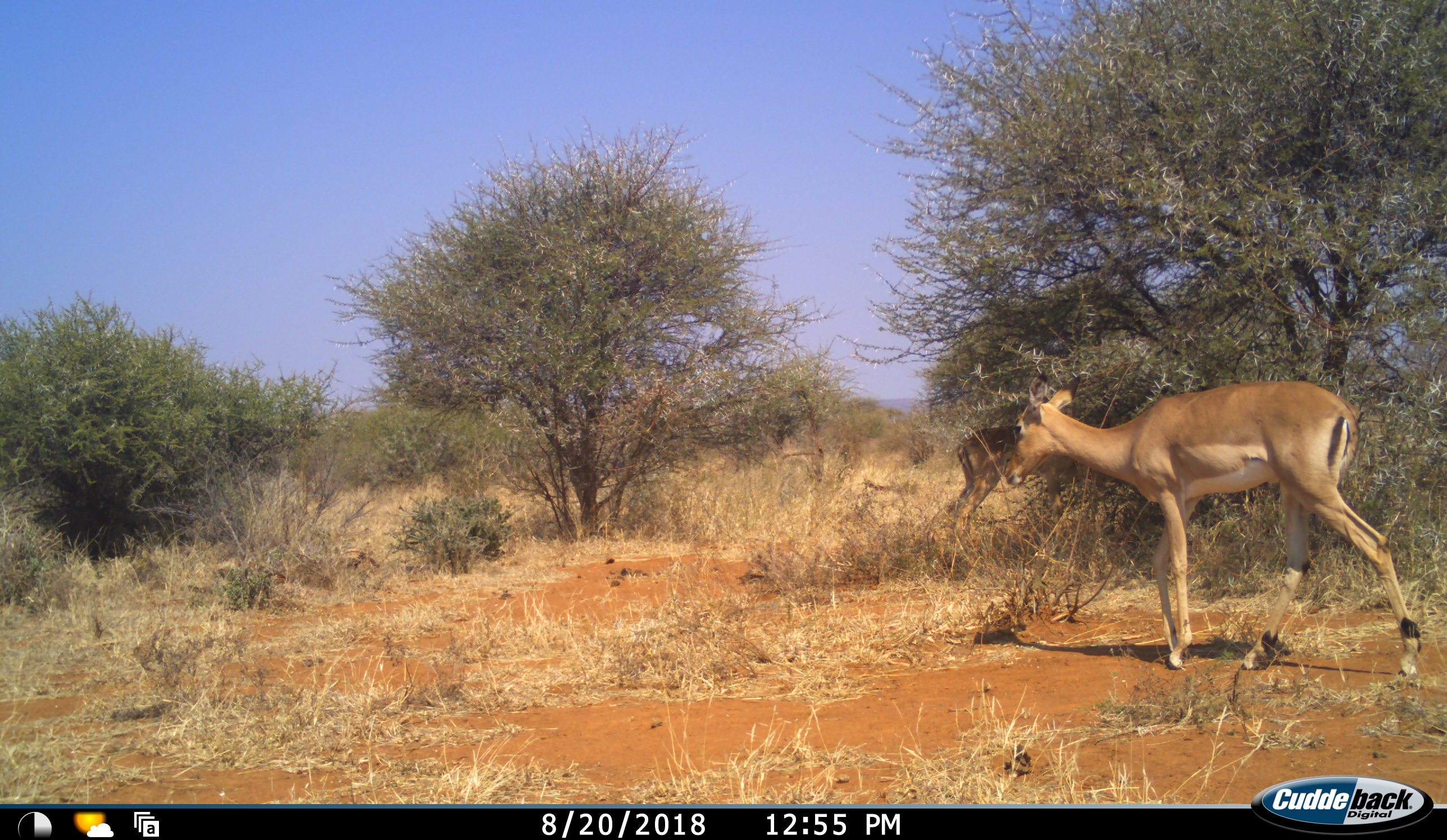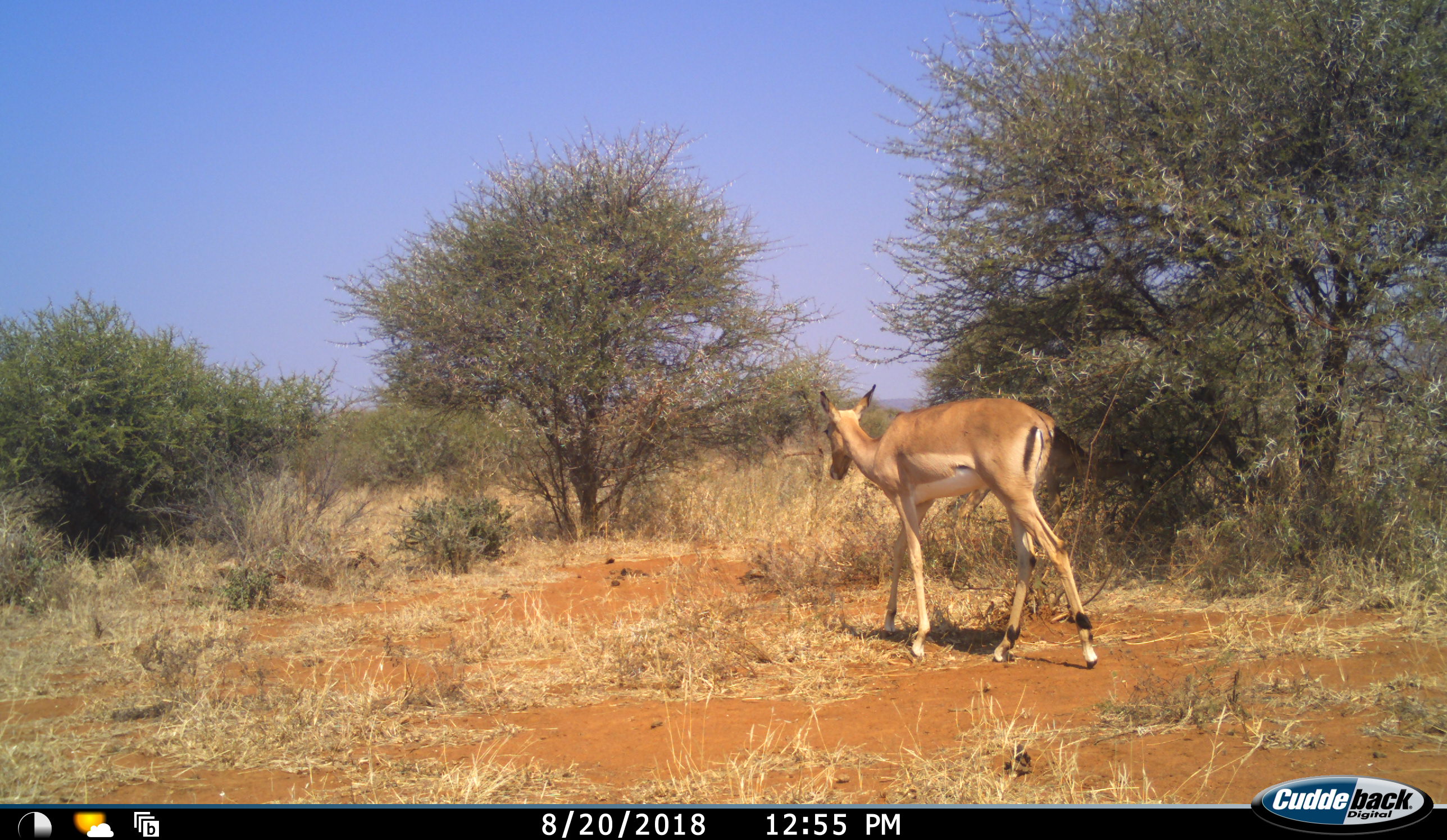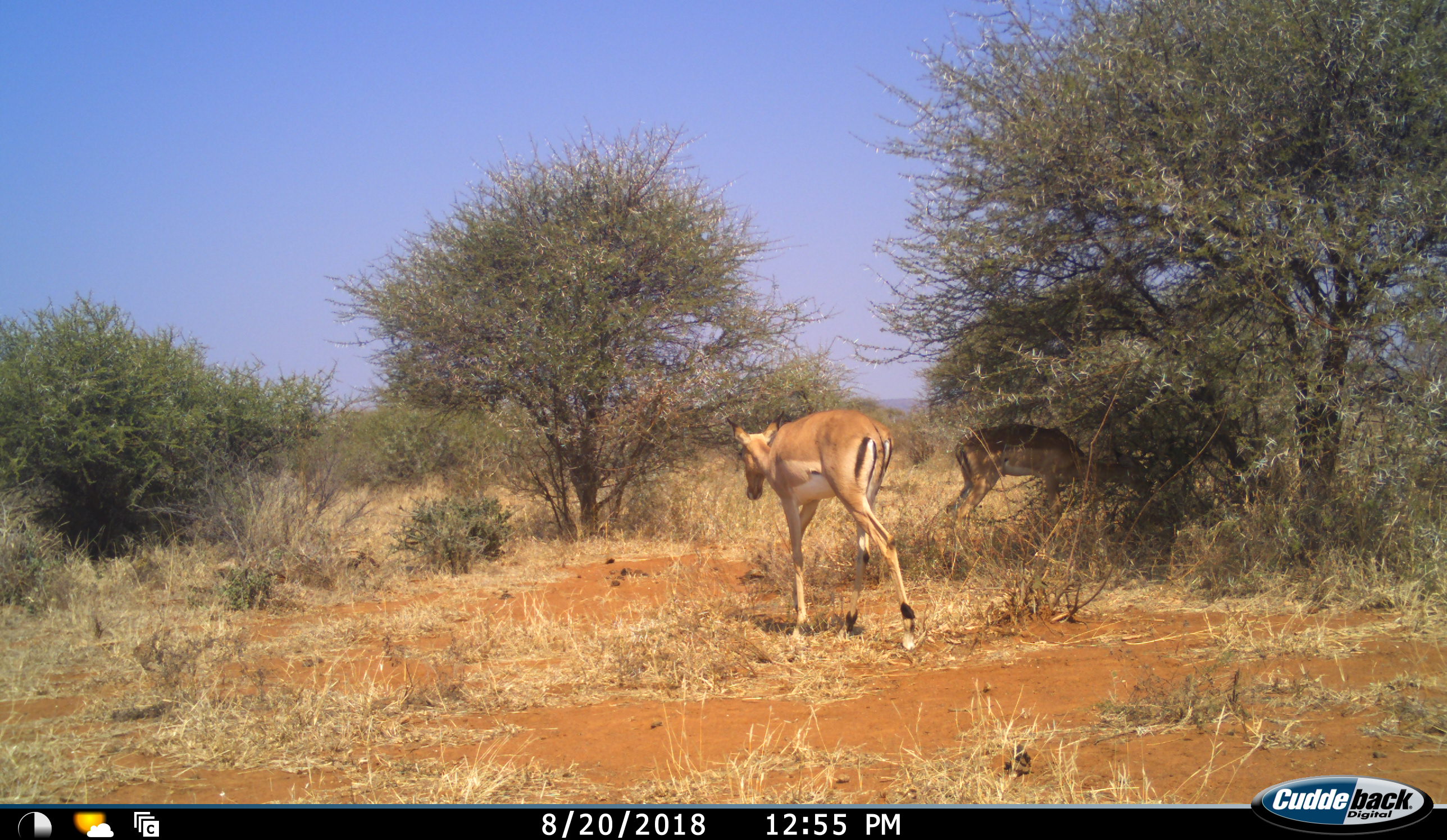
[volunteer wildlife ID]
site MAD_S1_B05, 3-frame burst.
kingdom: Animalia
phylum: Chordata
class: Mammalia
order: Artiodactyla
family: Bovidae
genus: Aepyceros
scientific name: Aepyceros melampus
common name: impala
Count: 2.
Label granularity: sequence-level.